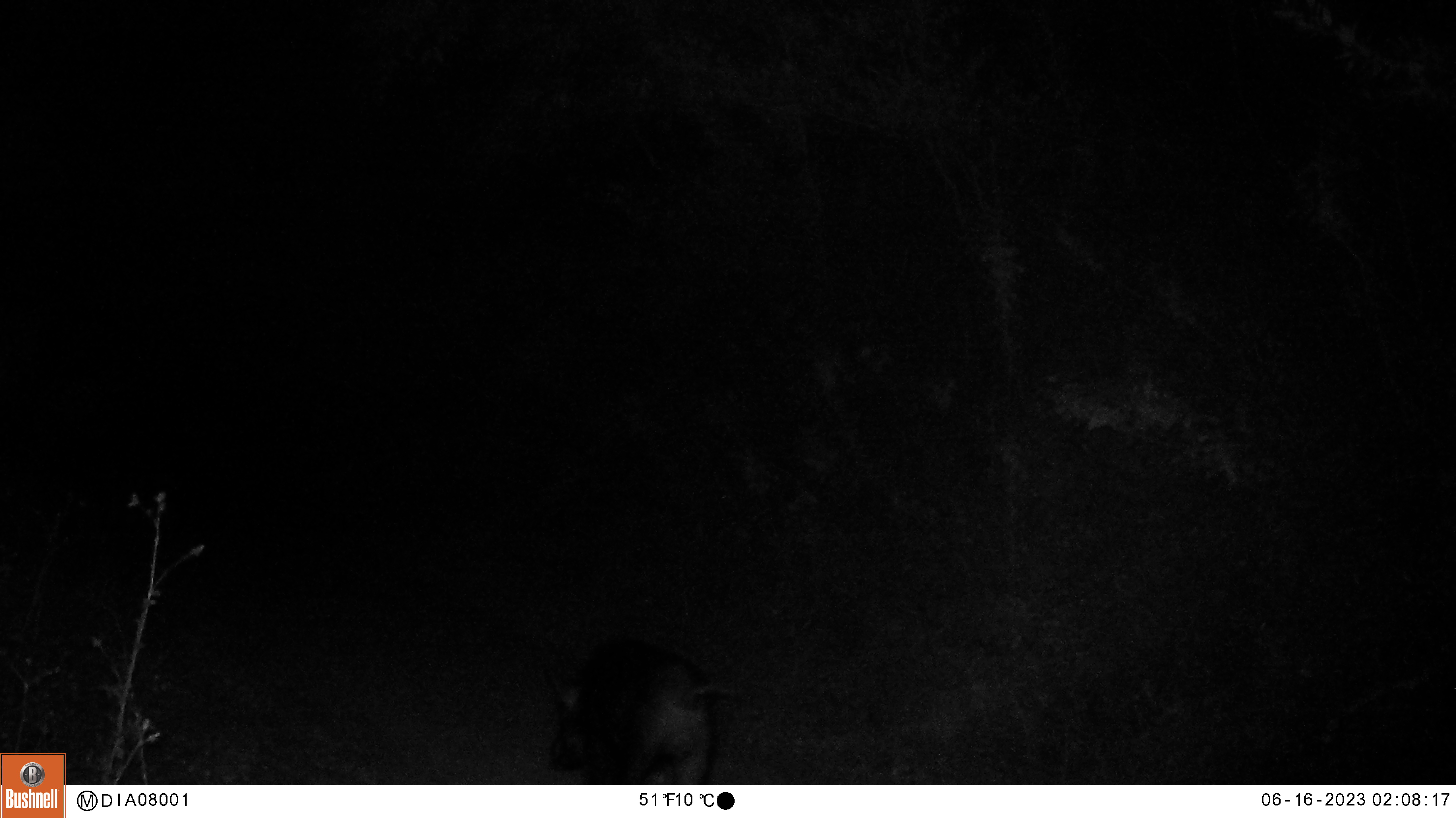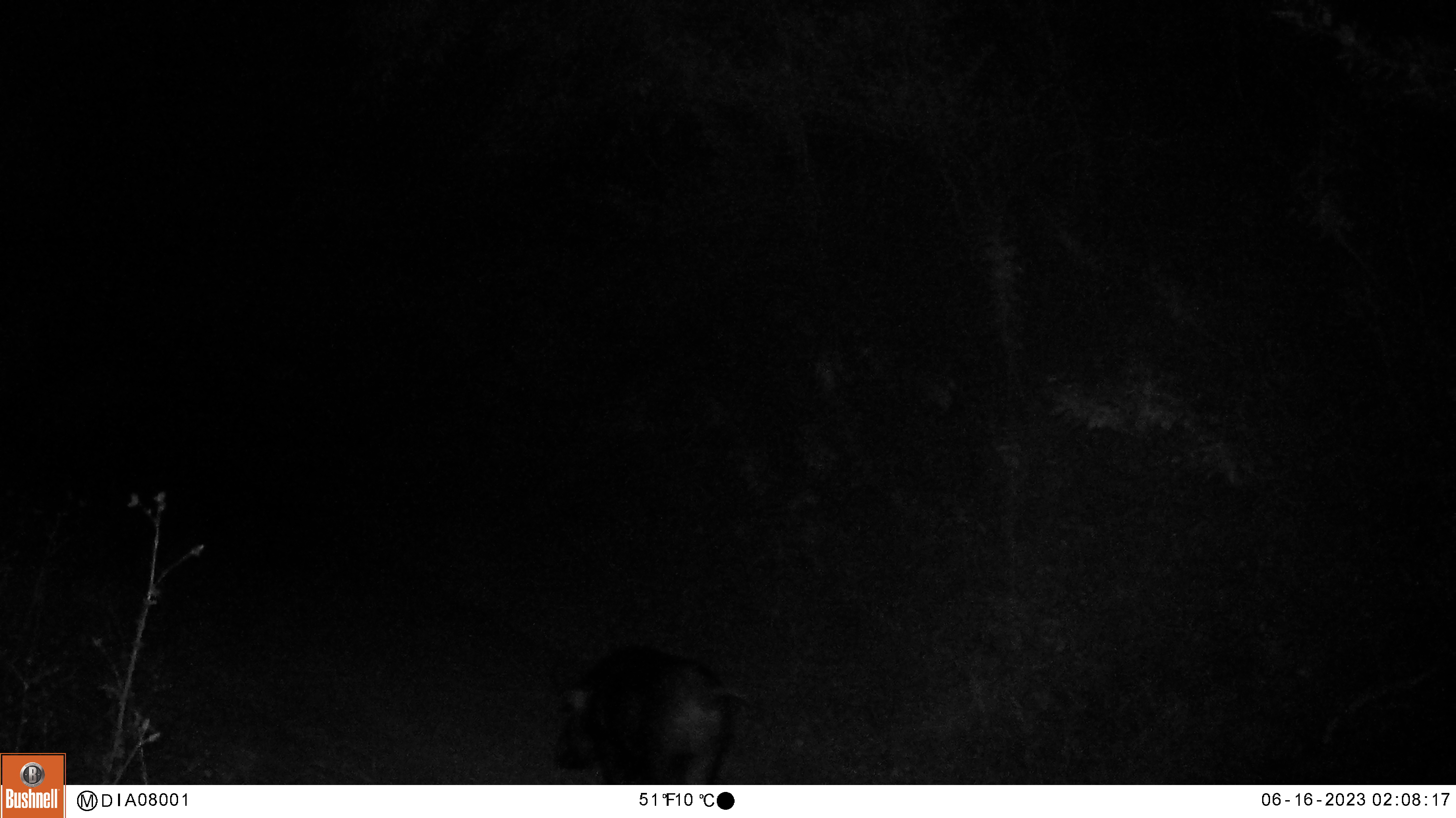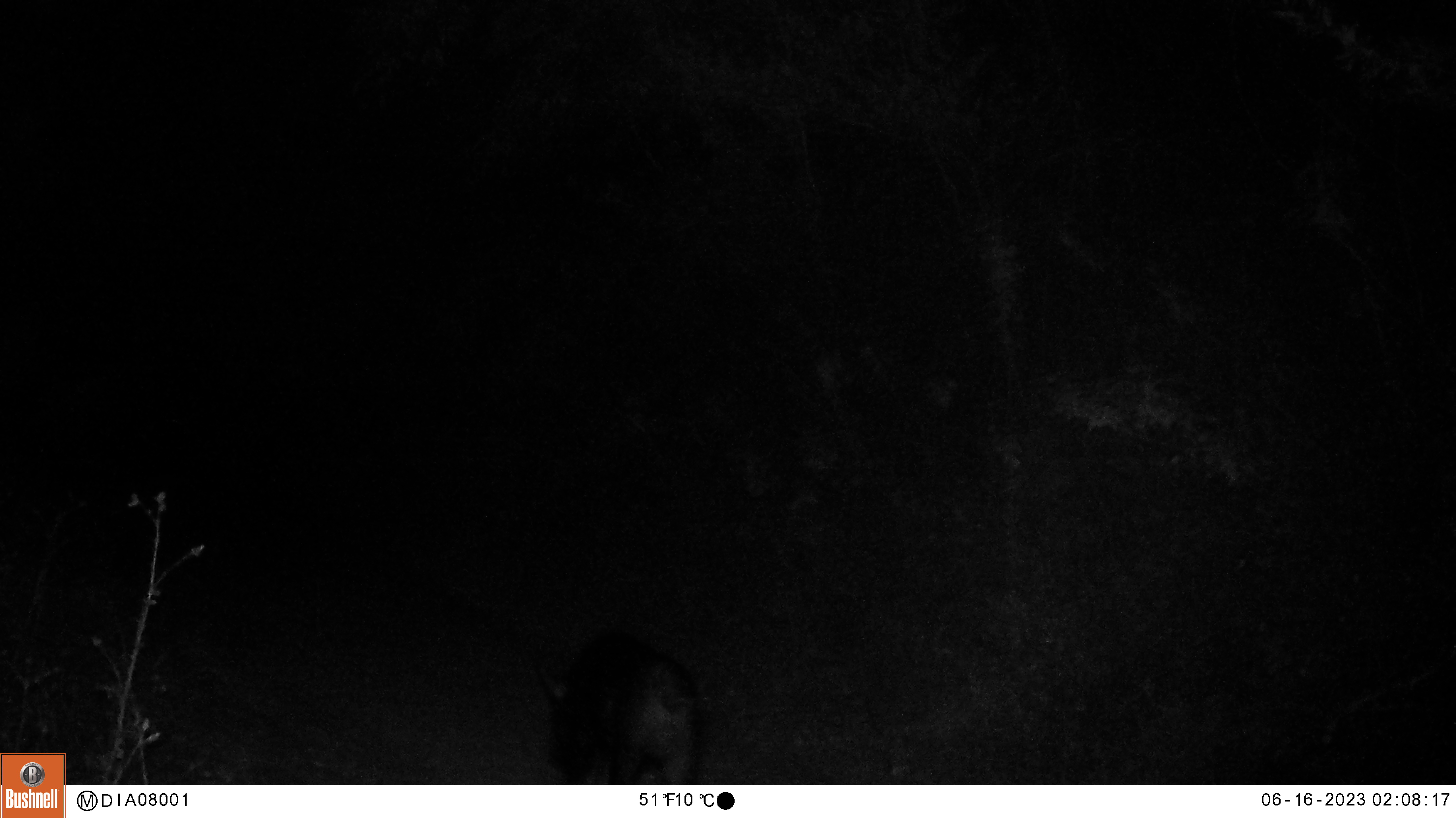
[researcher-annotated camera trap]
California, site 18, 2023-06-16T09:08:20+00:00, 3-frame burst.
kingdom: Animalia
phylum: Chordata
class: Mammalia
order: Artiodactyla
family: Suidae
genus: Sus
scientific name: Sus scrofa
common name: wild boar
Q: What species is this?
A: Wild boar (Sus scrofa).